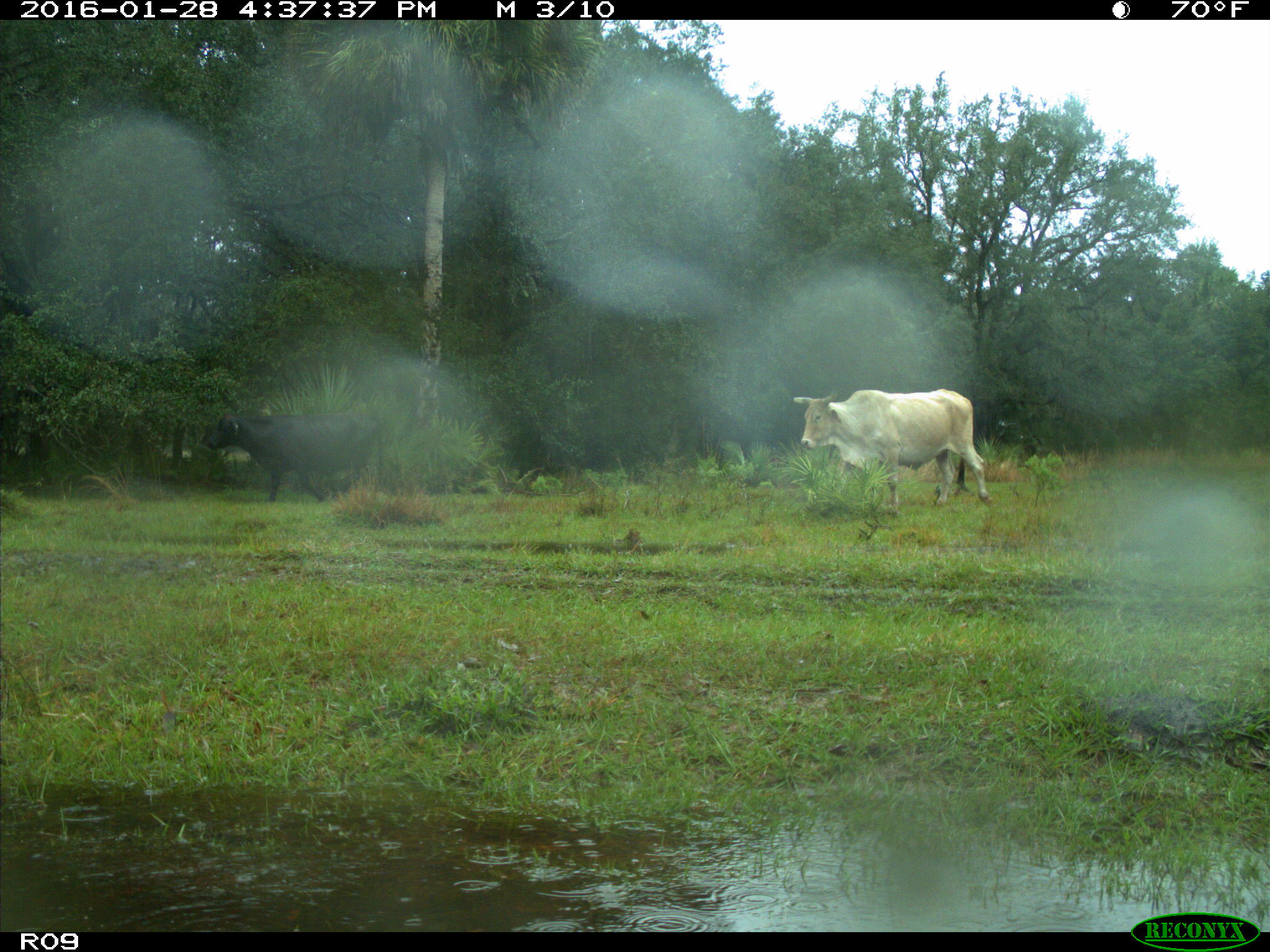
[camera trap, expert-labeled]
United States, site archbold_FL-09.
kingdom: Animalia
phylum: Chordata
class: Mammalia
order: Artiodactyla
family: Bovidae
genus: Bos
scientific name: Bos taurus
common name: domestic cow